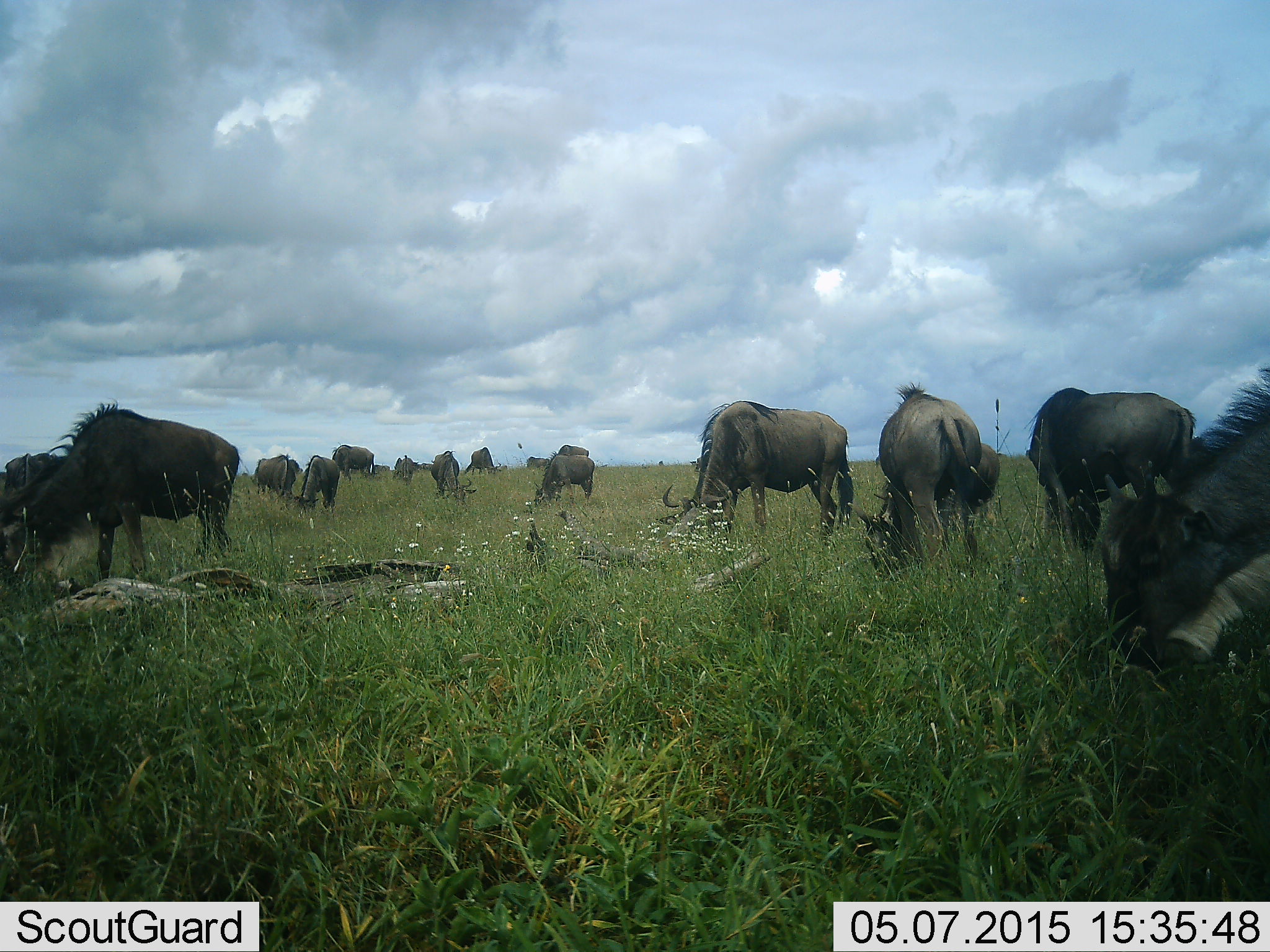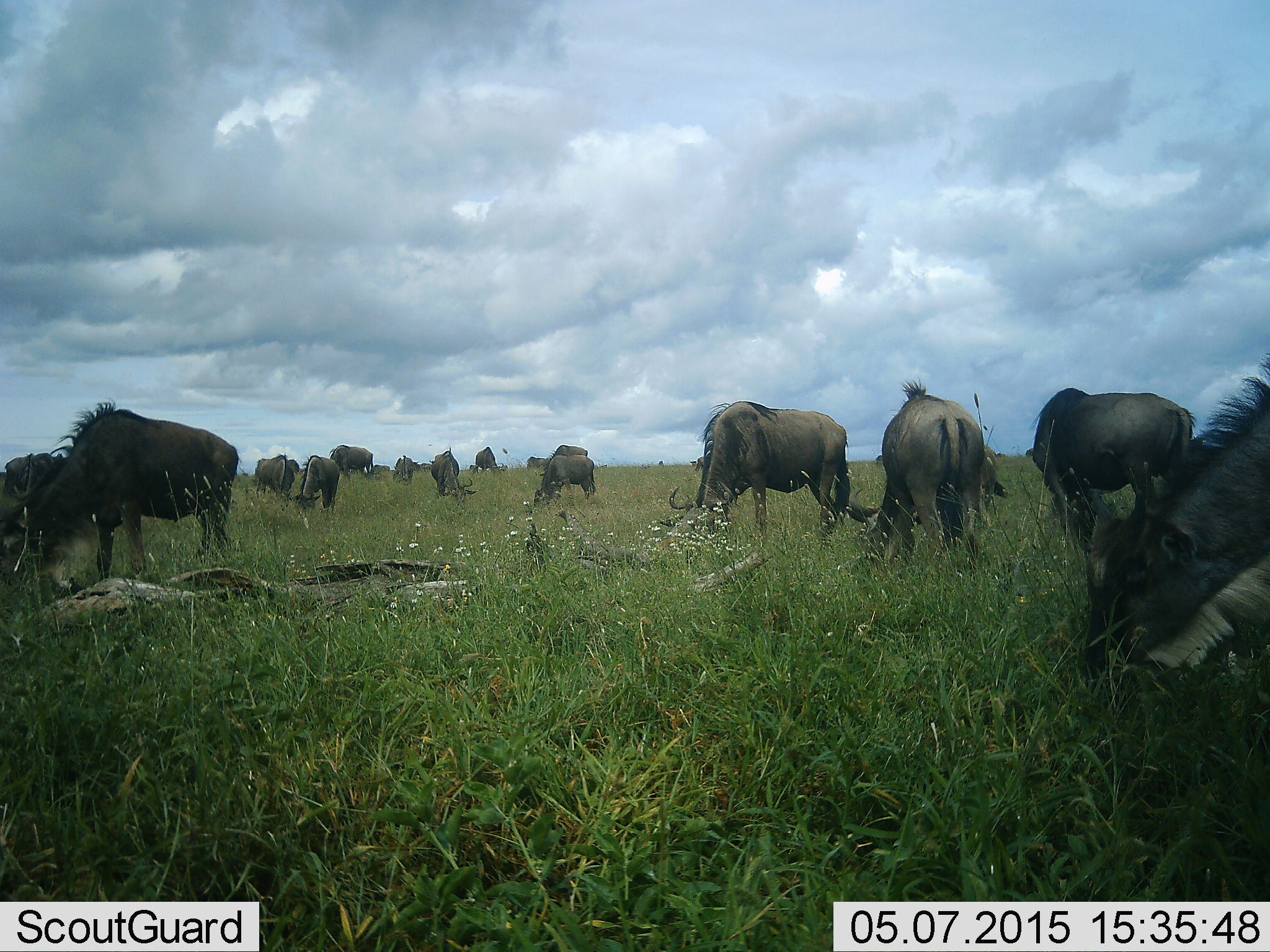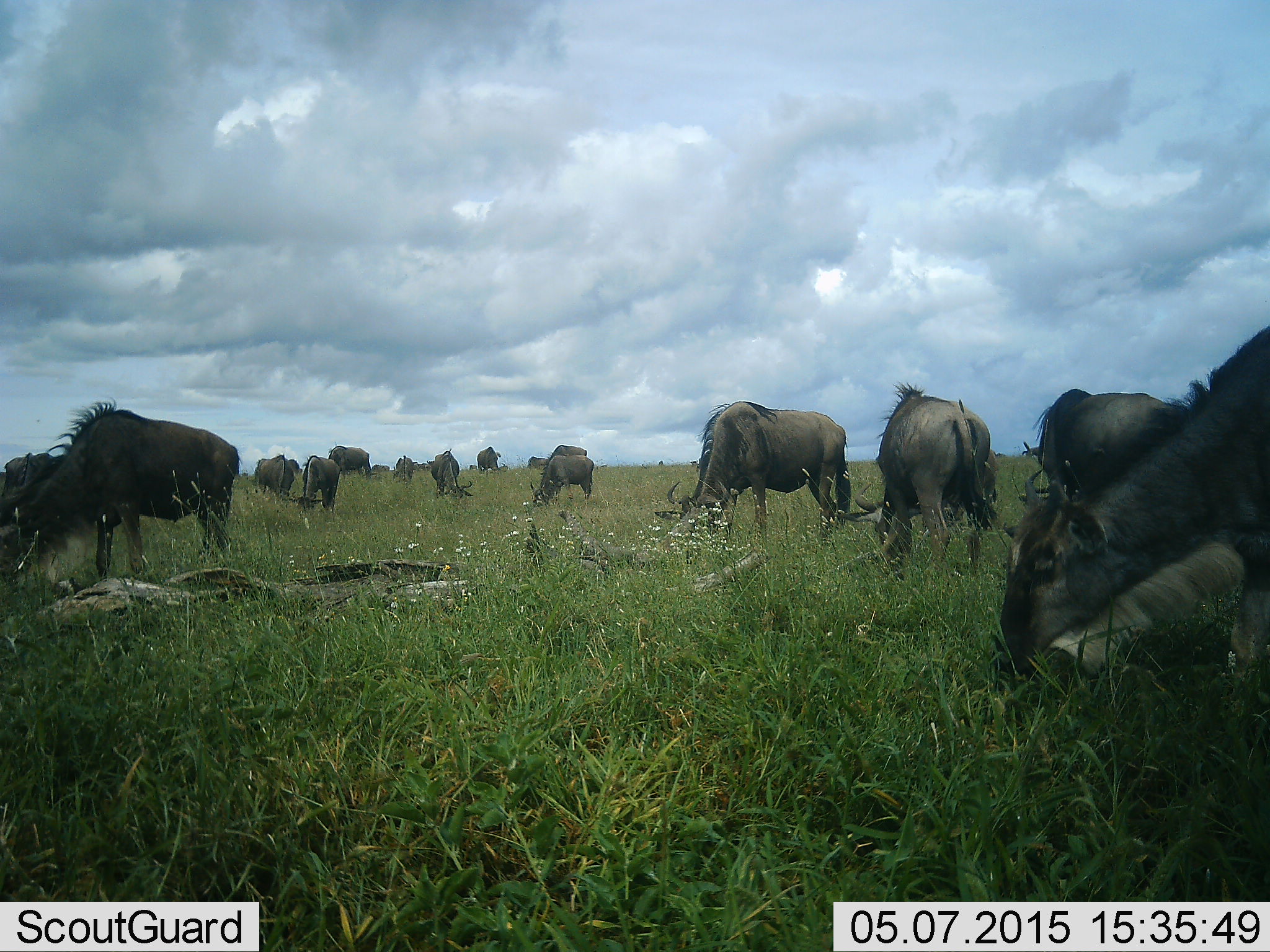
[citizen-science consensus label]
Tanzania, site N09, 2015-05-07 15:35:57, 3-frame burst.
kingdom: Animalia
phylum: Chordata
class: Mammalia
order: Artiodactyla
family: Bovidae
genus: Connochaetes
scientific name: Connochaetes taurinus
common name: blue wildebeest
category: wildebeest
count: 11-50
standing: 30%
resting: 0%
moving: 10%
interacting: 0%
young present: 10%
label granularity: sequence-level